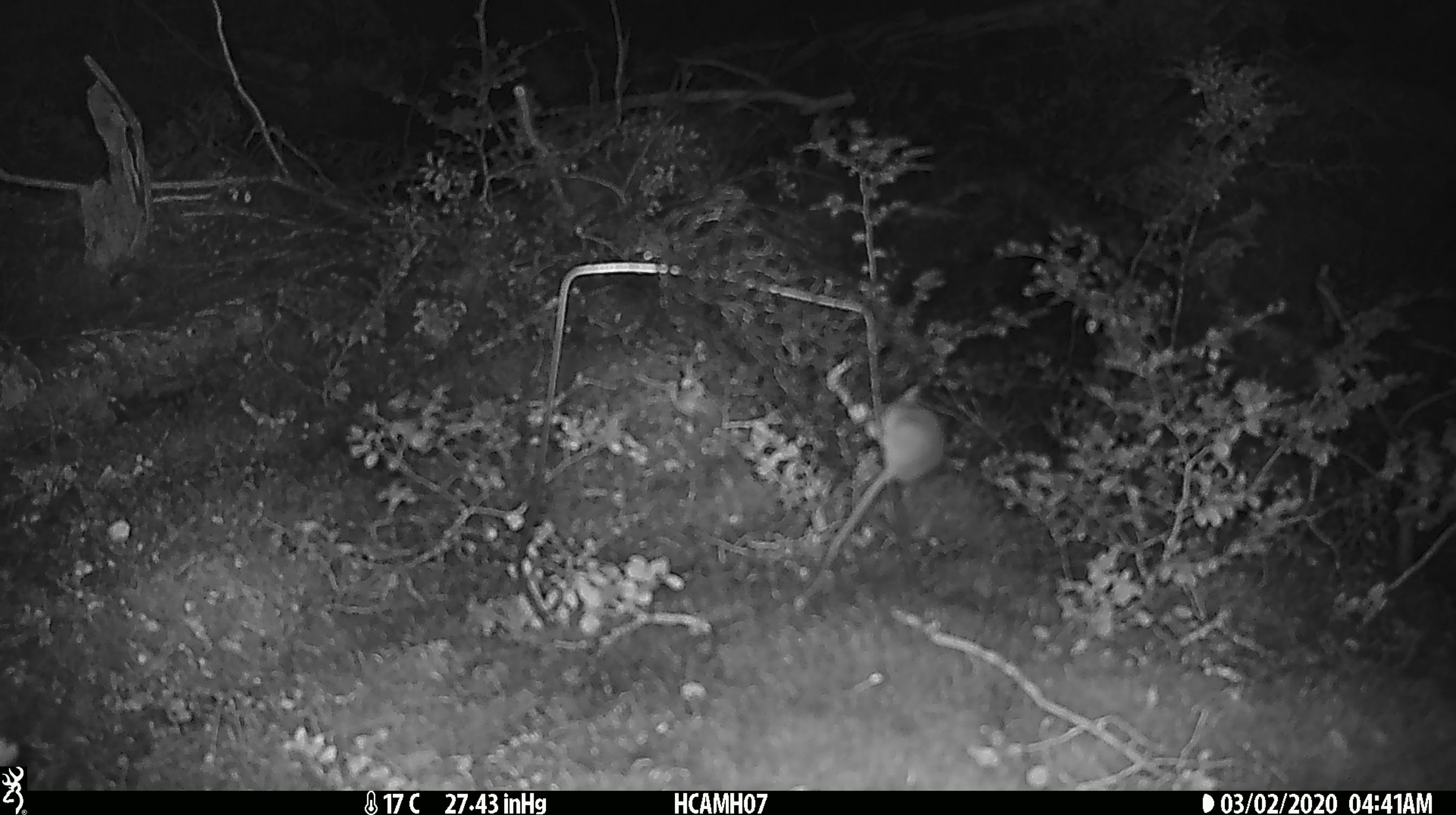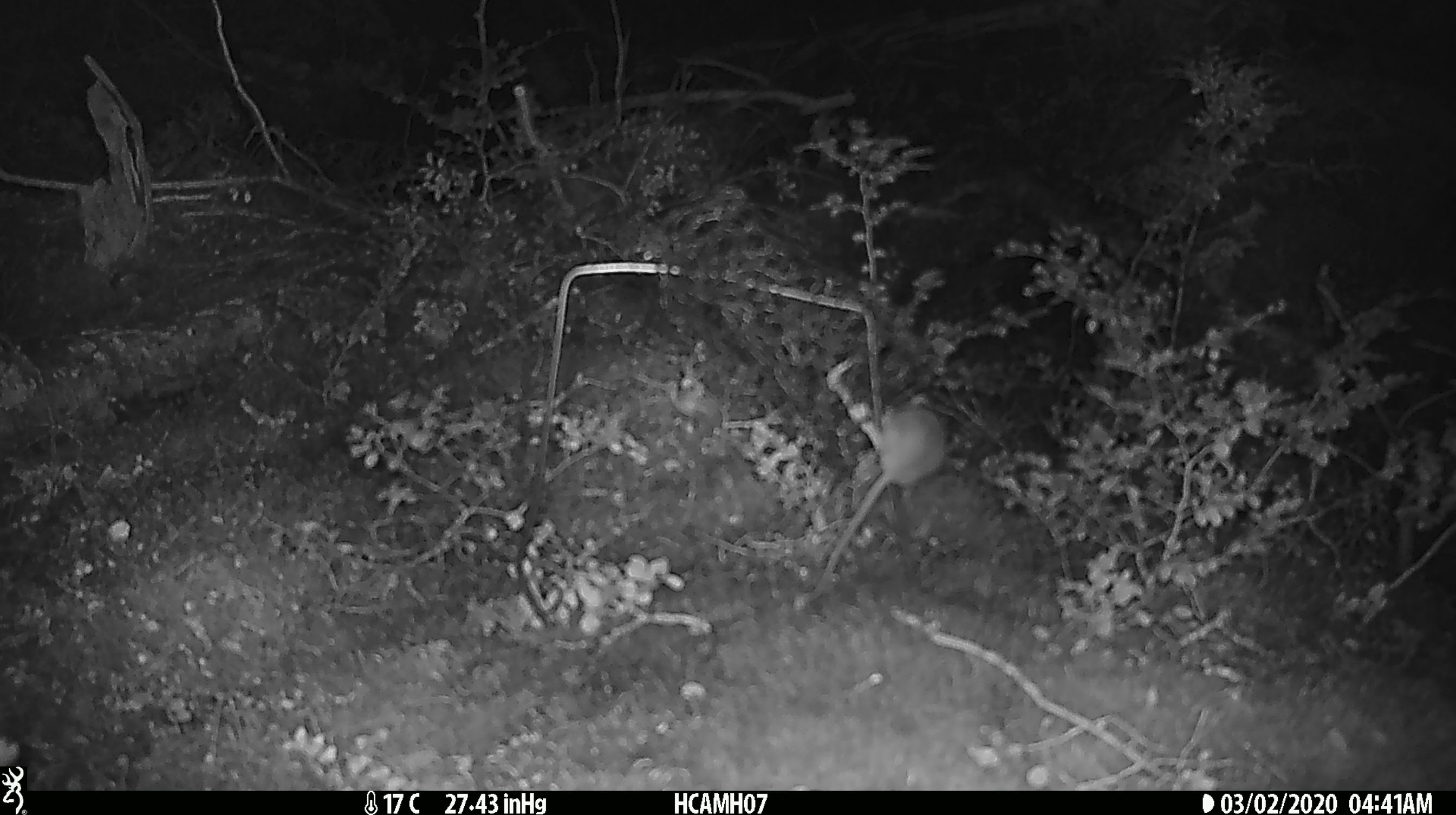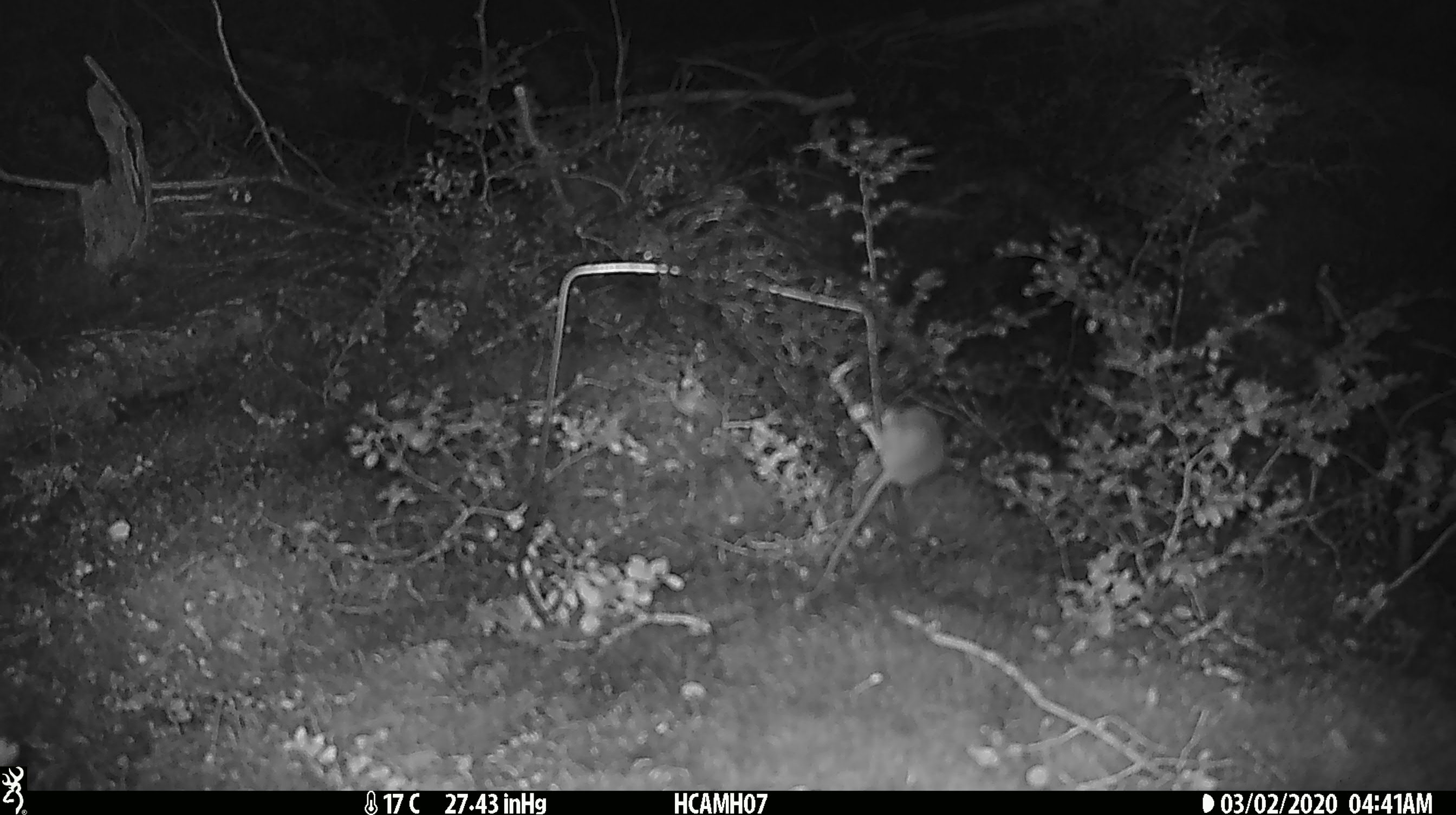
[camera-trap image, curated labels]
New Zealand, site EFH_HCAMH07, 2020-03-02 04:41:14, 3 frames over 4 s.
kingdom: Animalia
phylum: Chordata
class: Mammalia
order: Rodentia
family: Muridae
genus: Mus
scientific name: Mus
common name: mouse